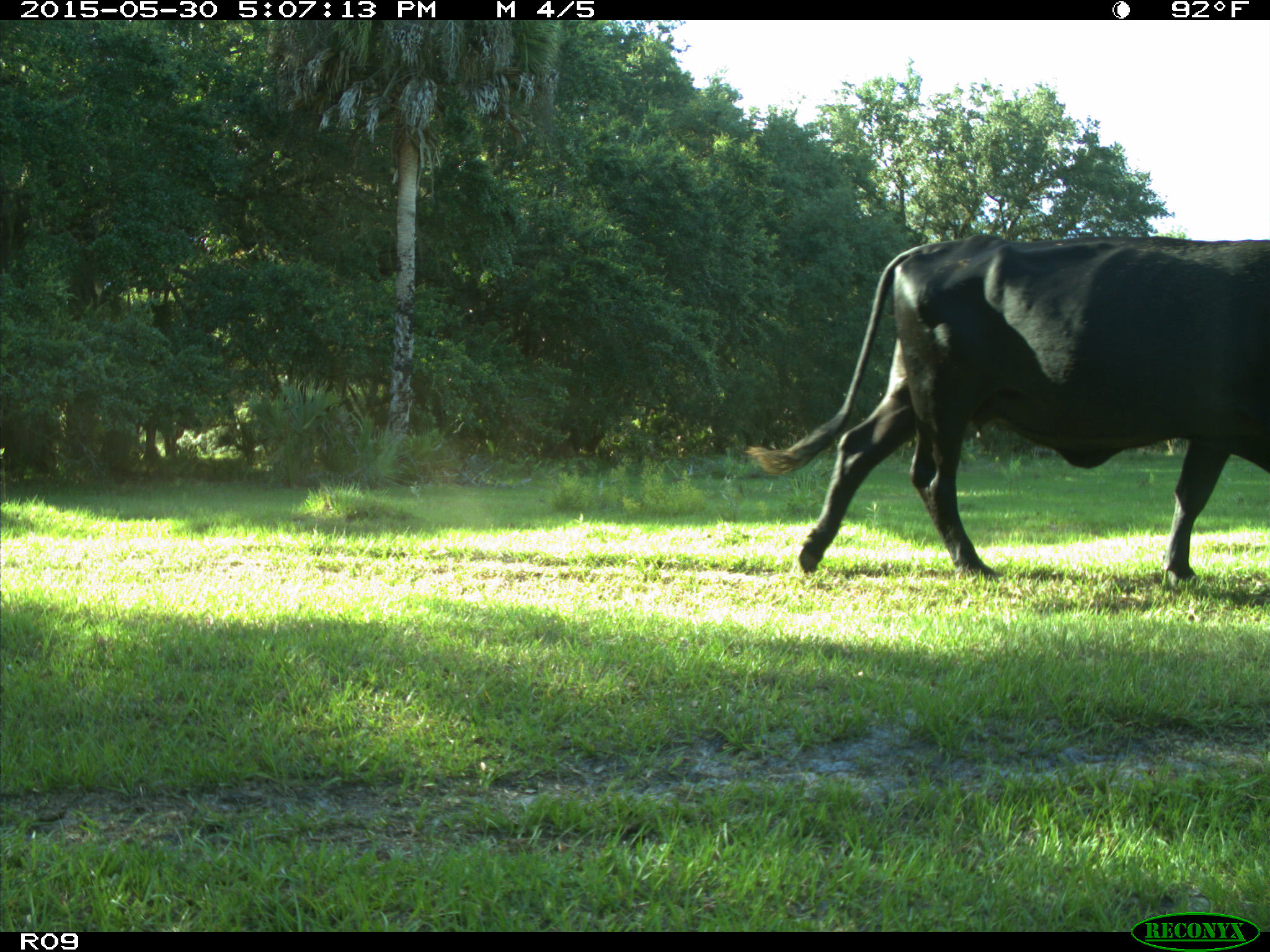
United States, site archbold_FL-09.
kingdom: Animalia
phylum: Chordata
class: Mammalia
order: Artiodactyla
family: Bovidae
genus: Bos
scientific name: Bos taurus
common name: domestic cow